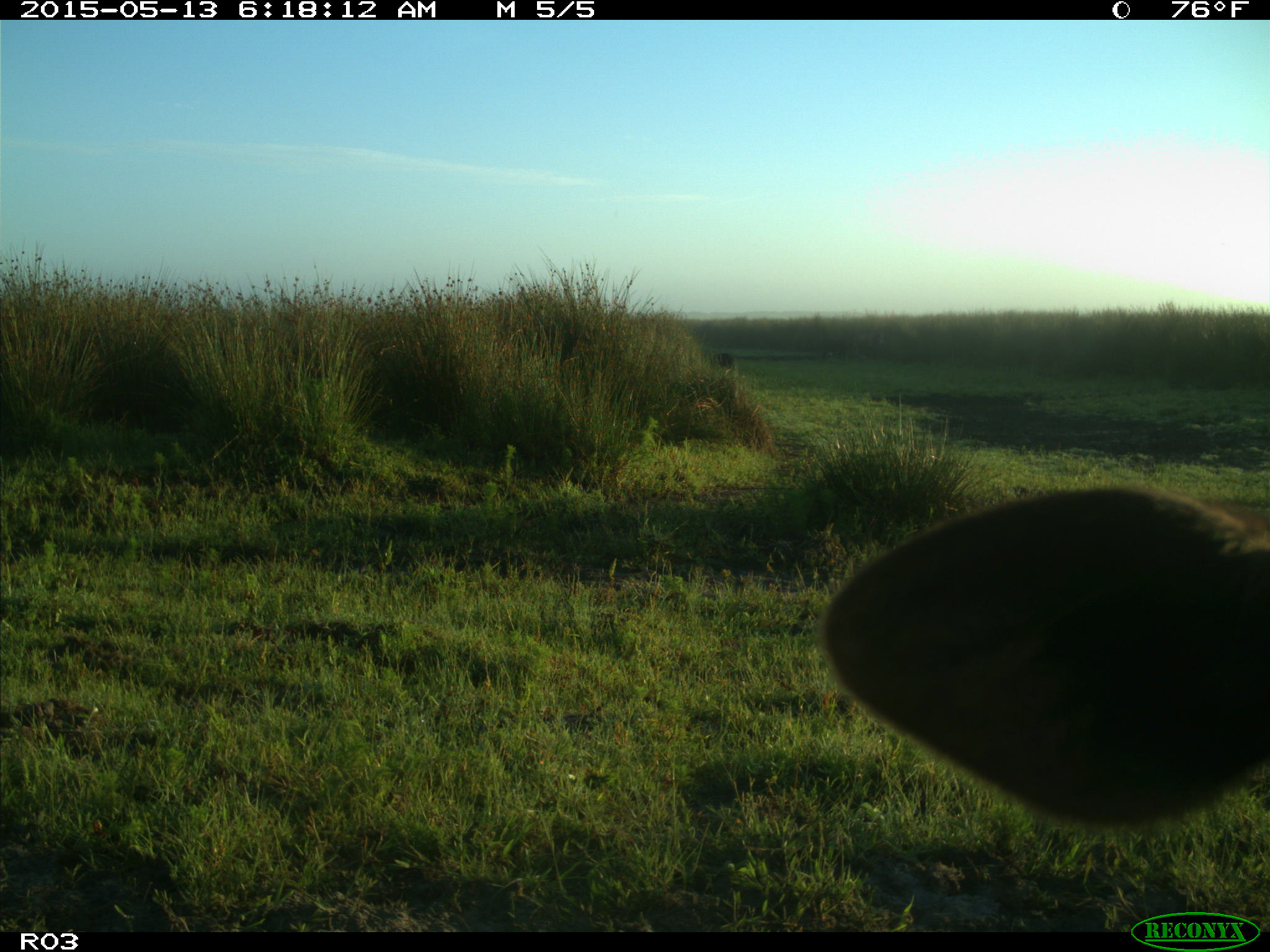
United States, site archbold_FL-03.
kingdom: Animalia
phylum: Chordata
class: Mammalia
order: Artiodactyla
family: Bovidae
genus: Bos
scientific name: Bos taurus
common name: domestic cow